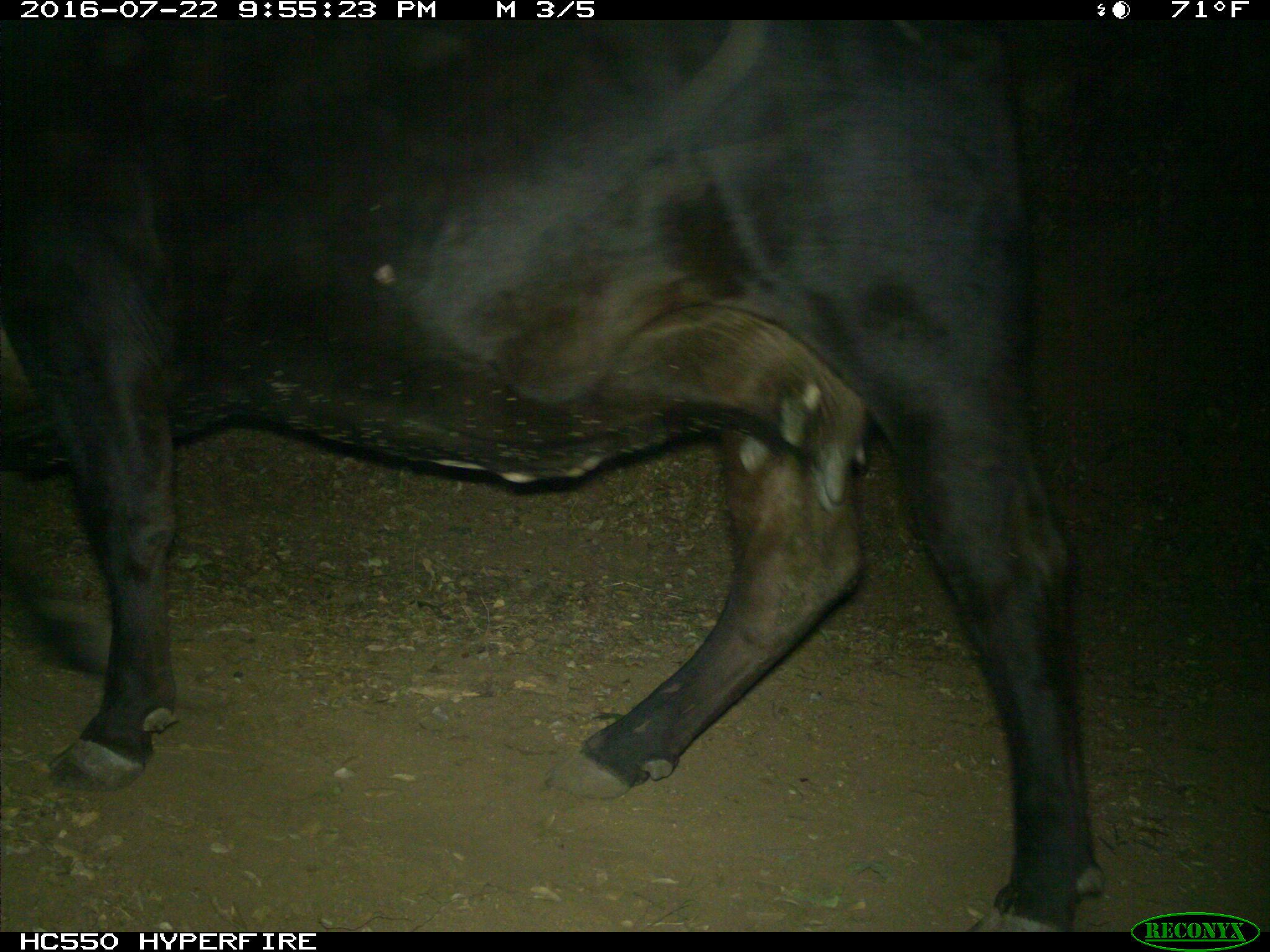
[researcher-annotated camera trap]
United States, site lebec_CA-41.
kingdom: Animalia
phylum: Chordata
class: Mammalia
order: Artiodactyla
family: Bovidae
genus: Bos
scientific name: Bos taurus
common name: domestic cow